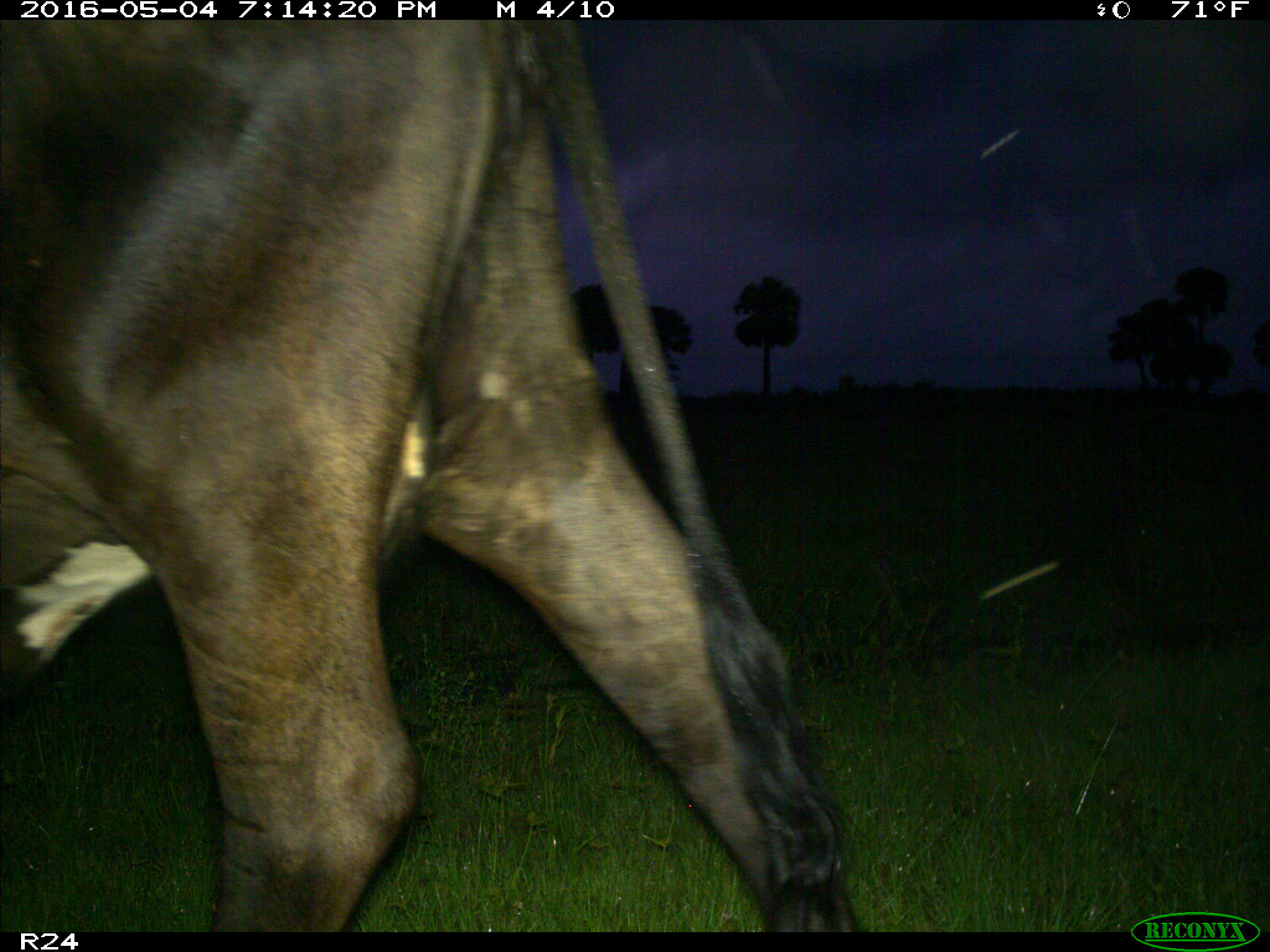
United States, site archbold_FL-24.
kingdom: Animalia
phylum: Chordata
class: Mammalia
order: Artiodactyla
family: Bovidae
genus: Bos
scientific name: Bos taurus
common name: domestic cow